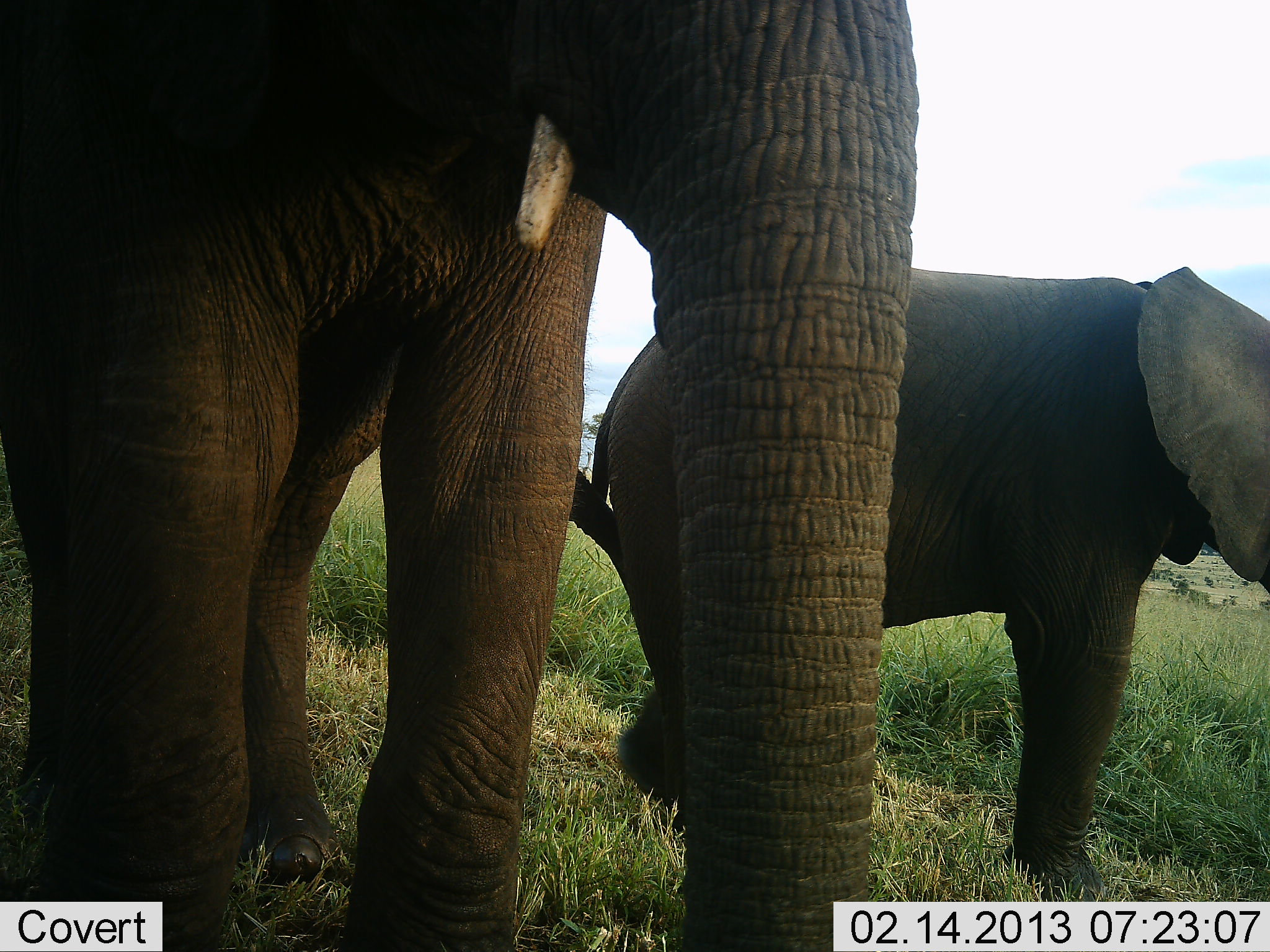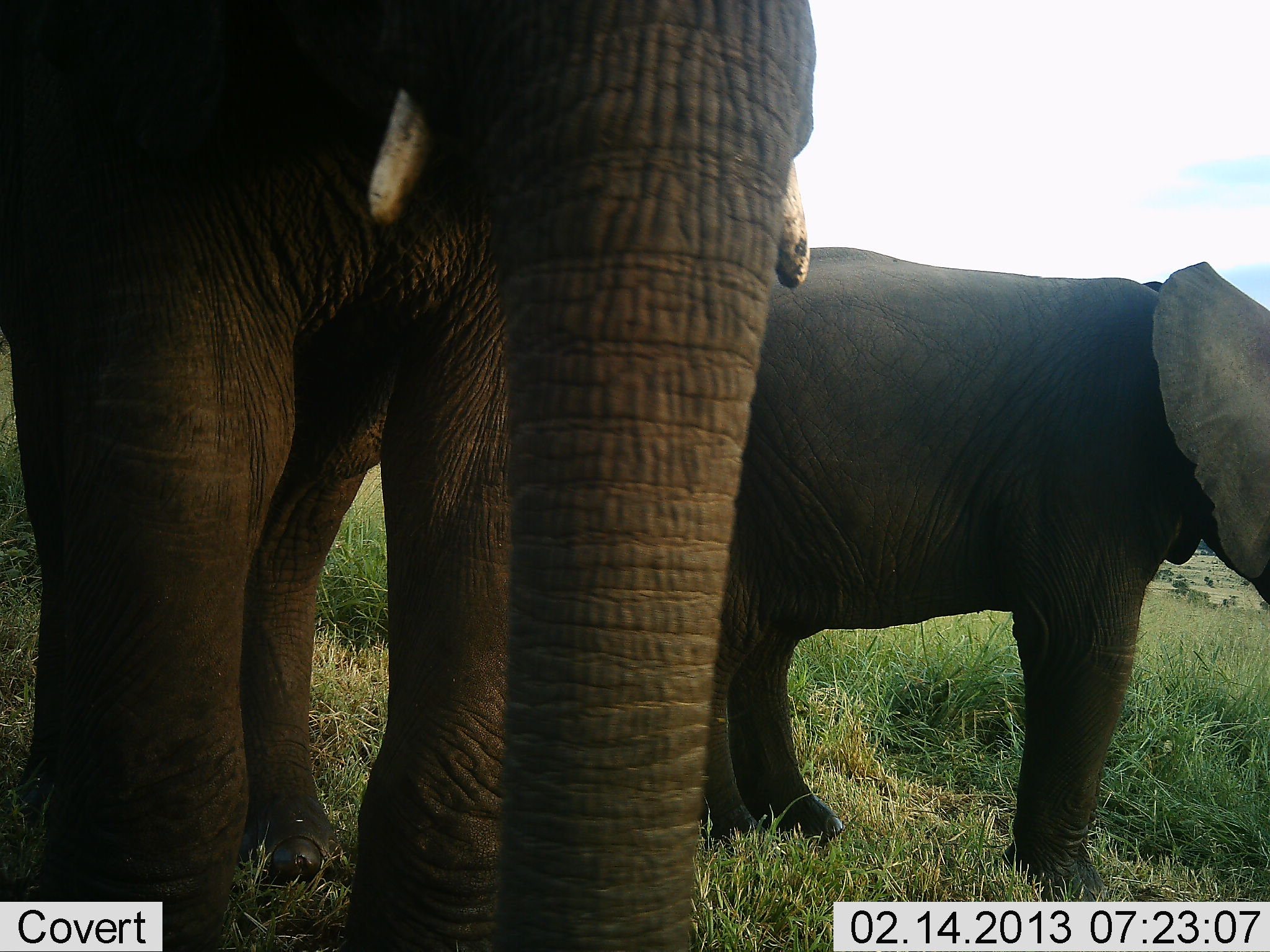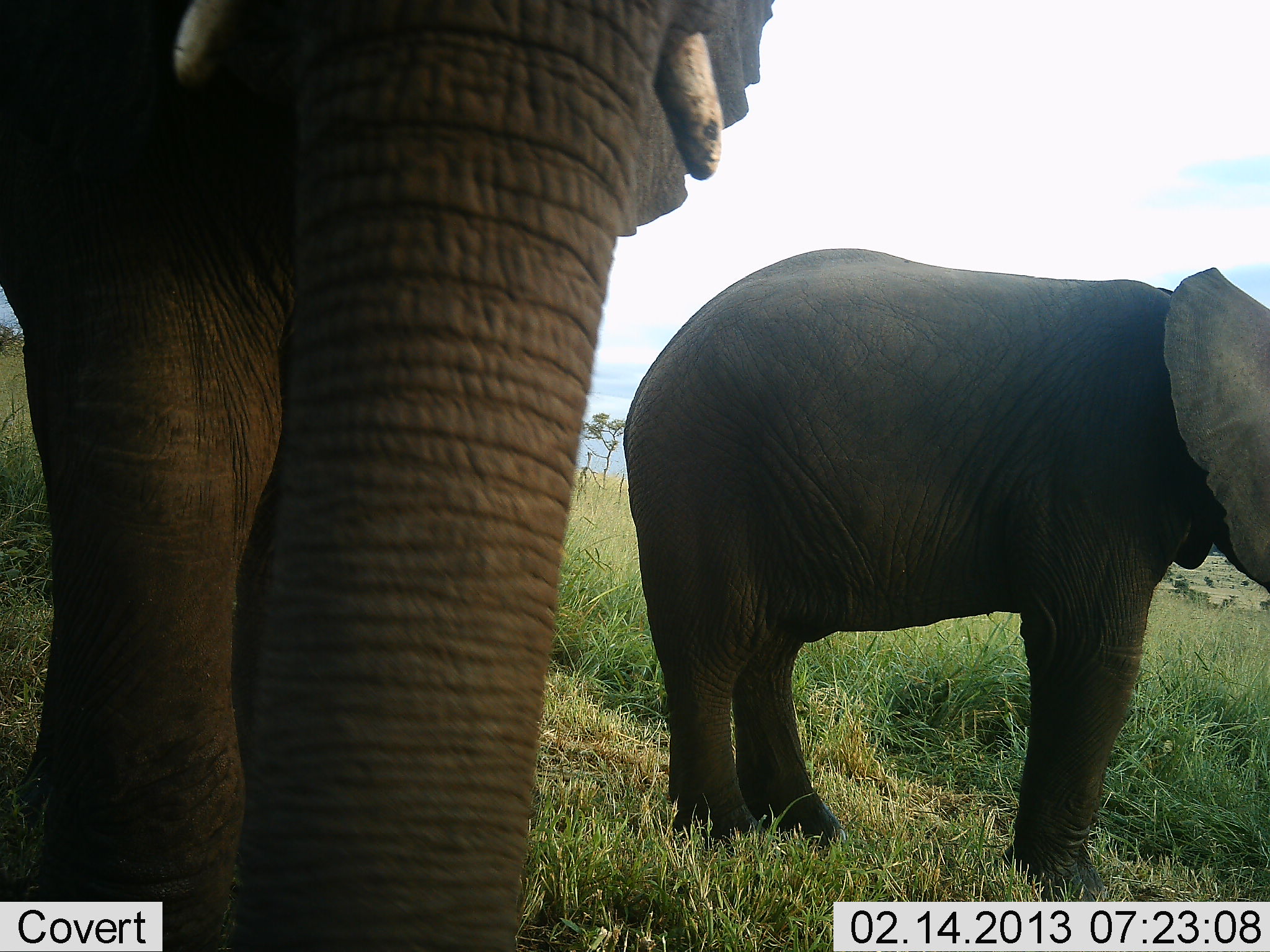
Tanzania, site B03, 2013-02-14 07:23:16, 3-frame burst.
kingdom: Animalia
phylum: Chordata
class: Mammalia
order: Proboscidea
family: Elephantidae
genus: Loxodonta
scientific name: Loxodonta africana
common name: african bush elephant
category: elephant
Elephant (african bush elephant) (Loxodonta africana), count 2. Behavior (volunteer vote fractions): standing 86%, resting 0%, moving 25%, interacting 3%. Young present (vote fraction): 31%. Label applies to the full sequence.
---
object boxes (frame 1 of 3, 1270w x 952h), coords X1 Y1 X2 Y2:
animal: 0 0 917 952; 568 268 1270 900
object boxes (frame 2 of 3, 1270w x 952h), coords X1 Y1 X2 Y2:
animal: 0 1 818 952; 704 245 1270 901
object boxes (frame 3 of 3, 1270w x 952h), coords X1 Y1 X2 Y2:
animal: 0 0 782 952; 622 250 1270 899